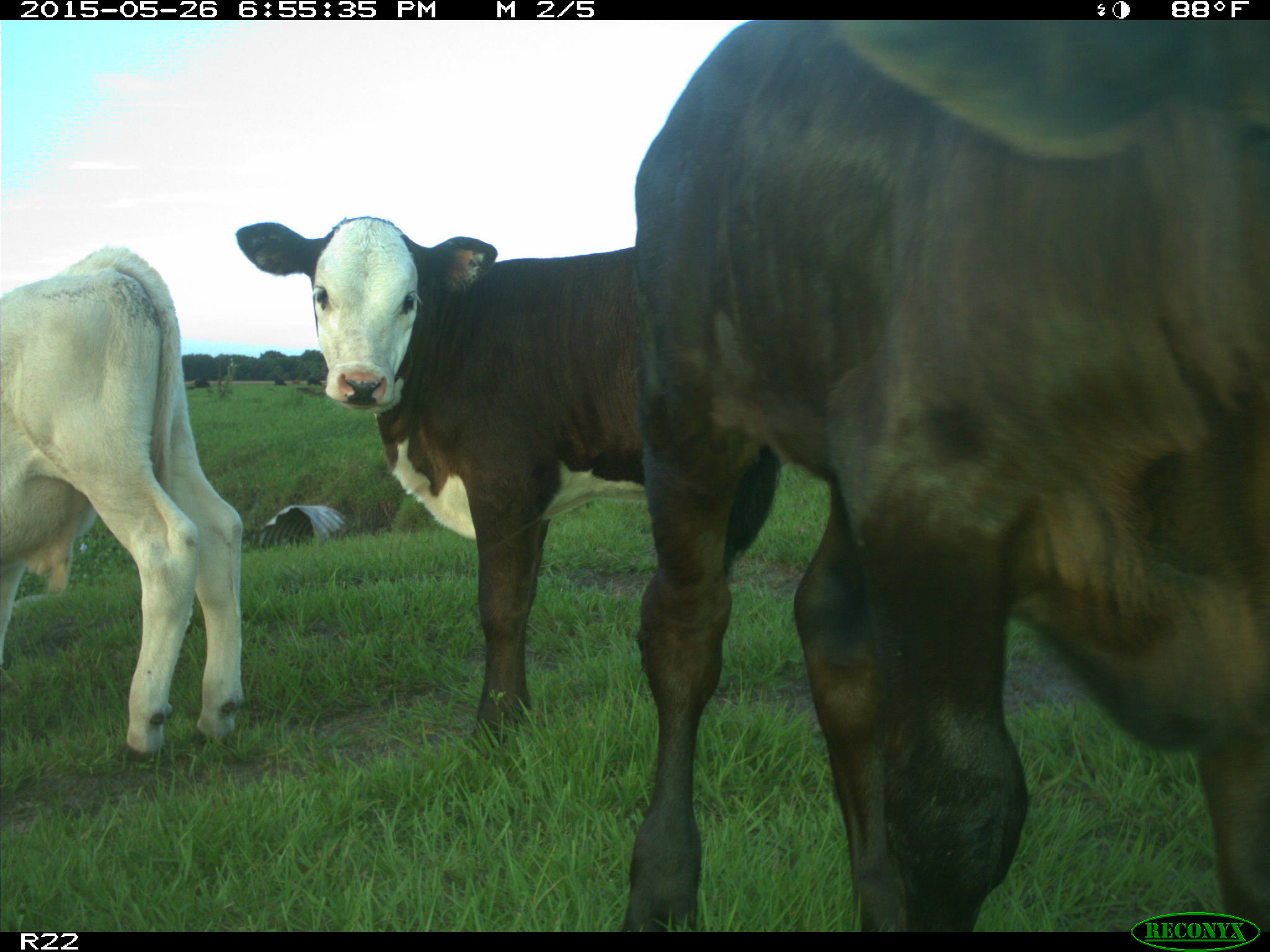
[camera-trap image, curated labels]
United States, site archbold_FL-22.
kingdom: Animalia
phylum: Chordata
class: Mammalia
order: Artiodactyla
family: Bovidae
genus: Bos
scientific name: Bos taurus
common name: domestic cow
Bos taurus (domestic cow).